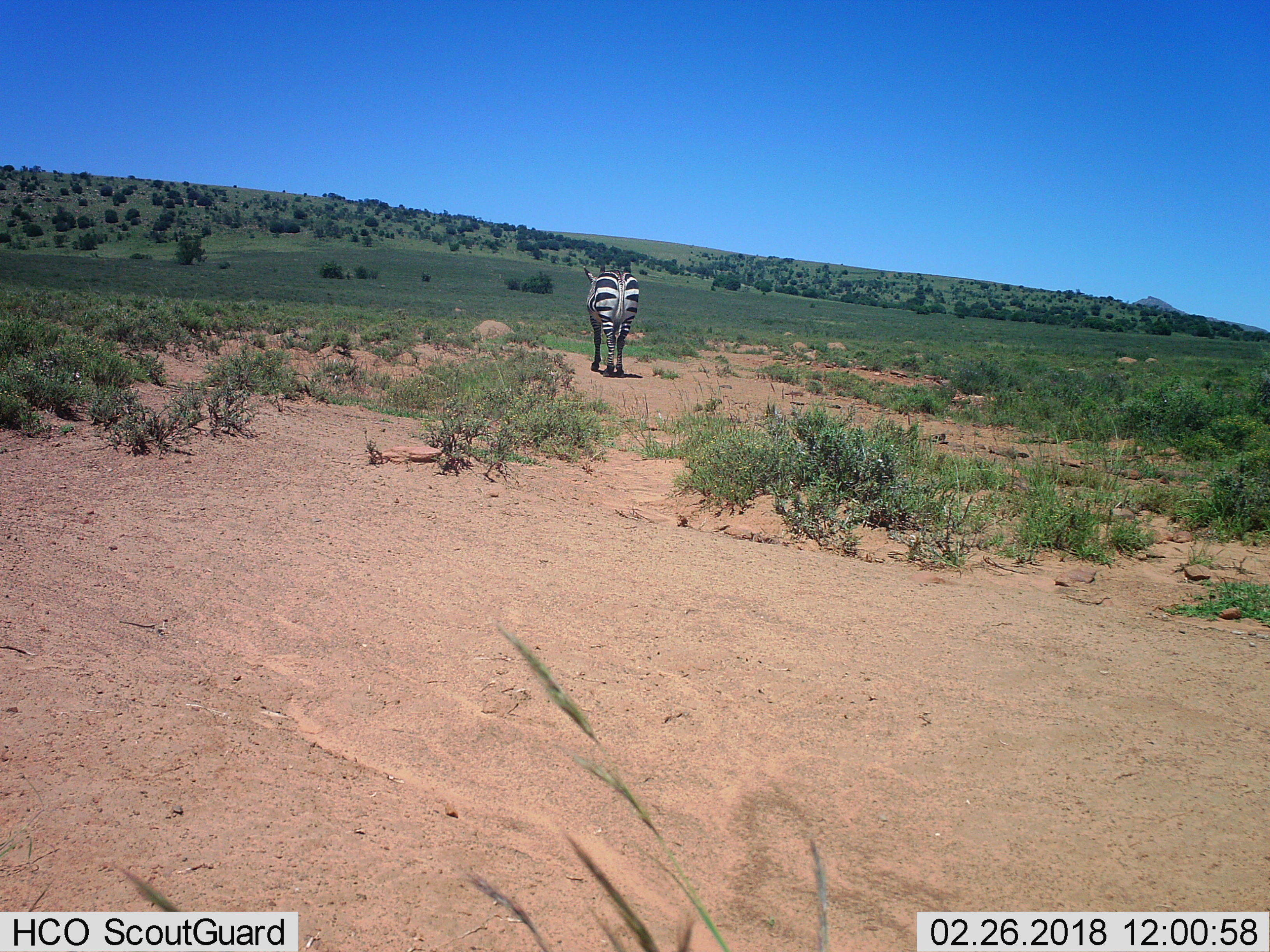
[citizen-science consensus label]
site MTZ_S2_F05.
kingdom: Animalia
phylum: Chordata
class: Mammalia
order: Perissodactyla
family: Equidae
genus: Equus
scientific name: Equus zebra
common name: mountain zebra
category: zebramountain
Zebramountain (mountain zebra) (Equus zebra), count 1. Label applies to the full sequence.